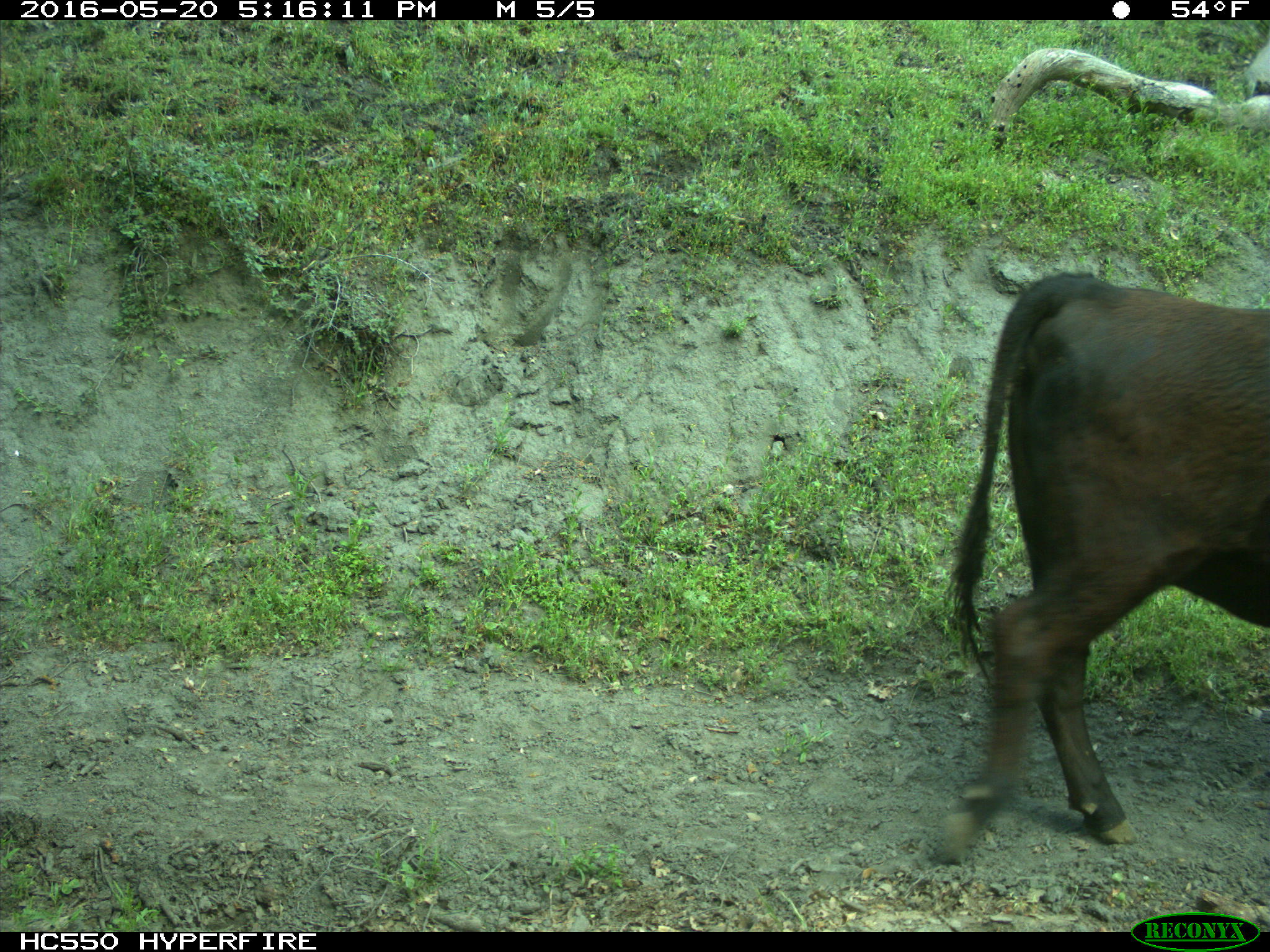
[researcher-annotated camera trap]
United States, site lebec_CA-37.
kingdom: Animalia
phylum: Chordata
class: Mammalia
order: Artiodactyla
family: Bovidae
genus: Bos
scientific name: Bos taurus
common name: domestic cow